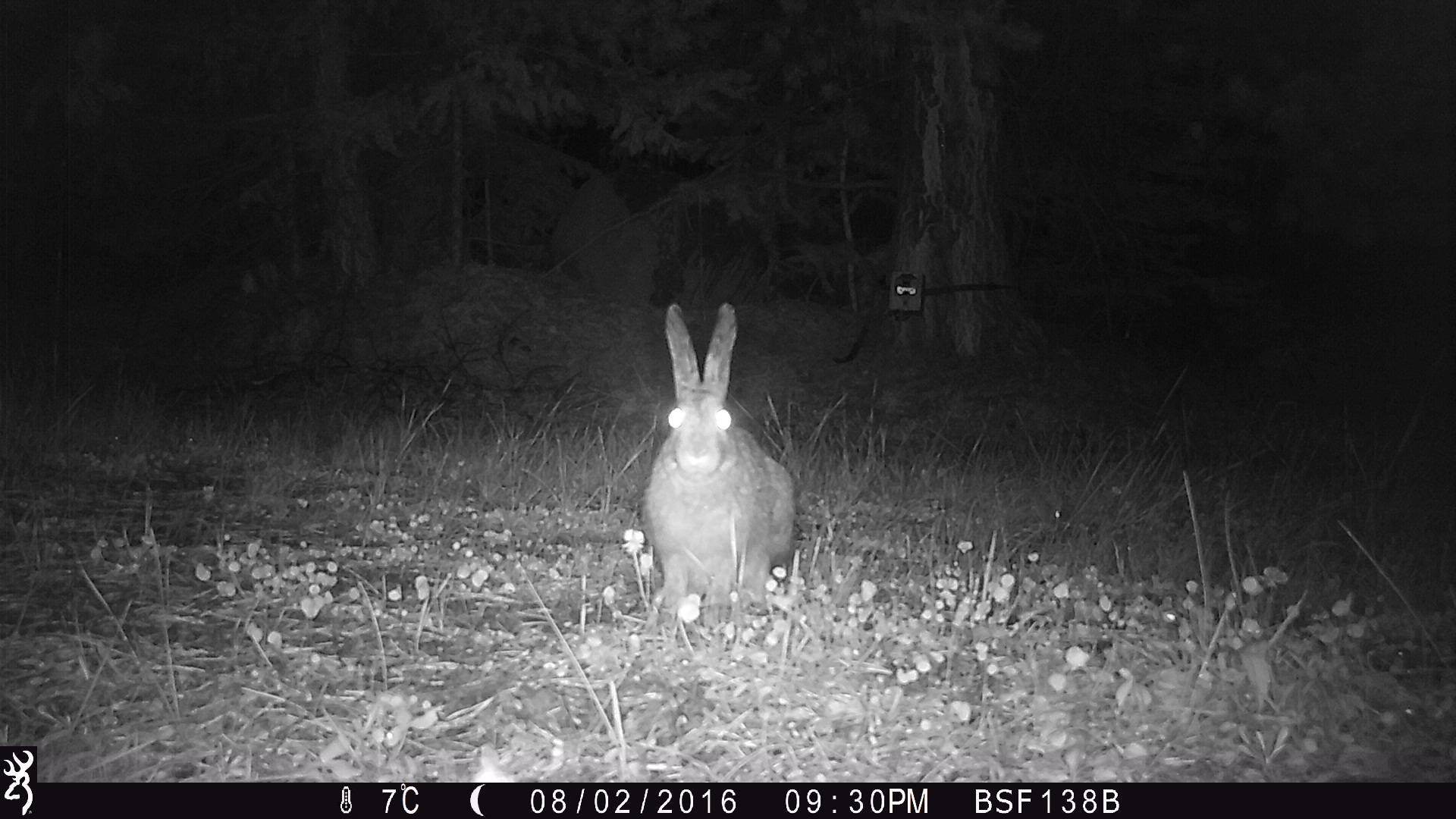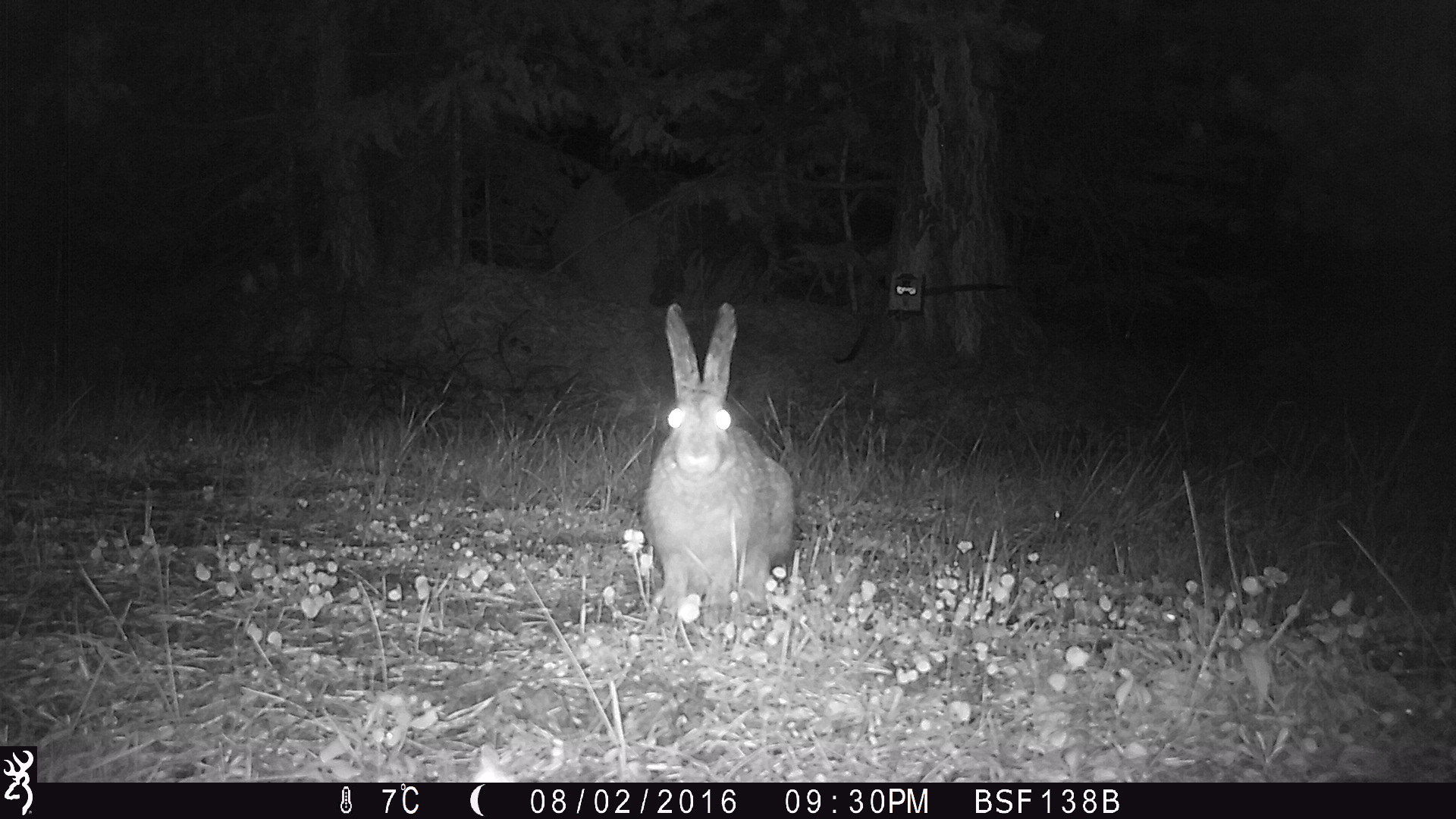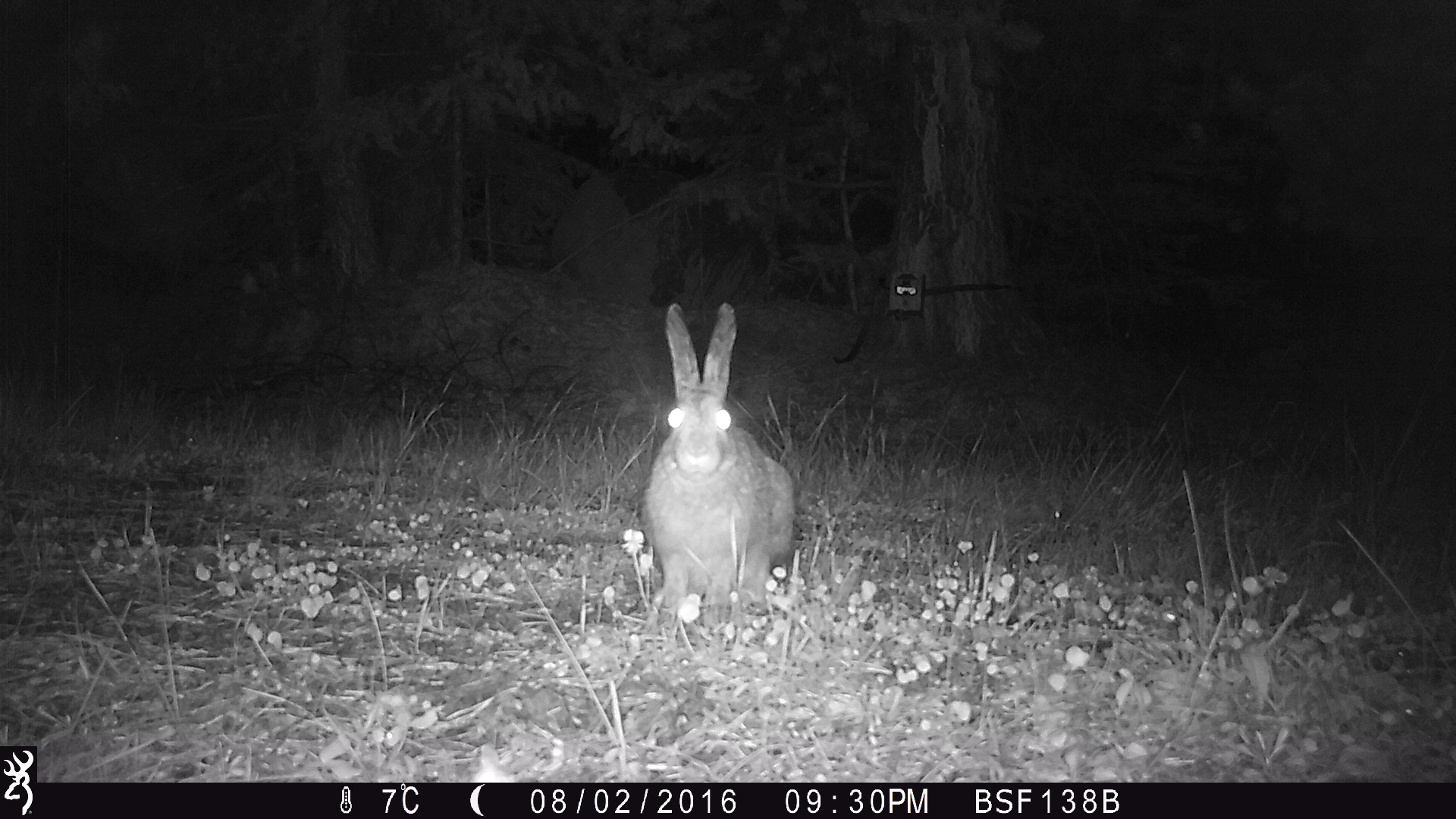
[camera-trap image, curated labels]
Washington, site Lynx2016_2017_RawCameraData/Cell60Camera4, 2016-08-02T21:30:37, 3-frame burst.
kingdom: Animalia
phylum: Chordata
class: Mammalia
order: Lagomorpha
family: Leporidae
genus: Lepus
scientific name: Lepus americanus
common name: snowshoe hare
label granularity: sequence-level